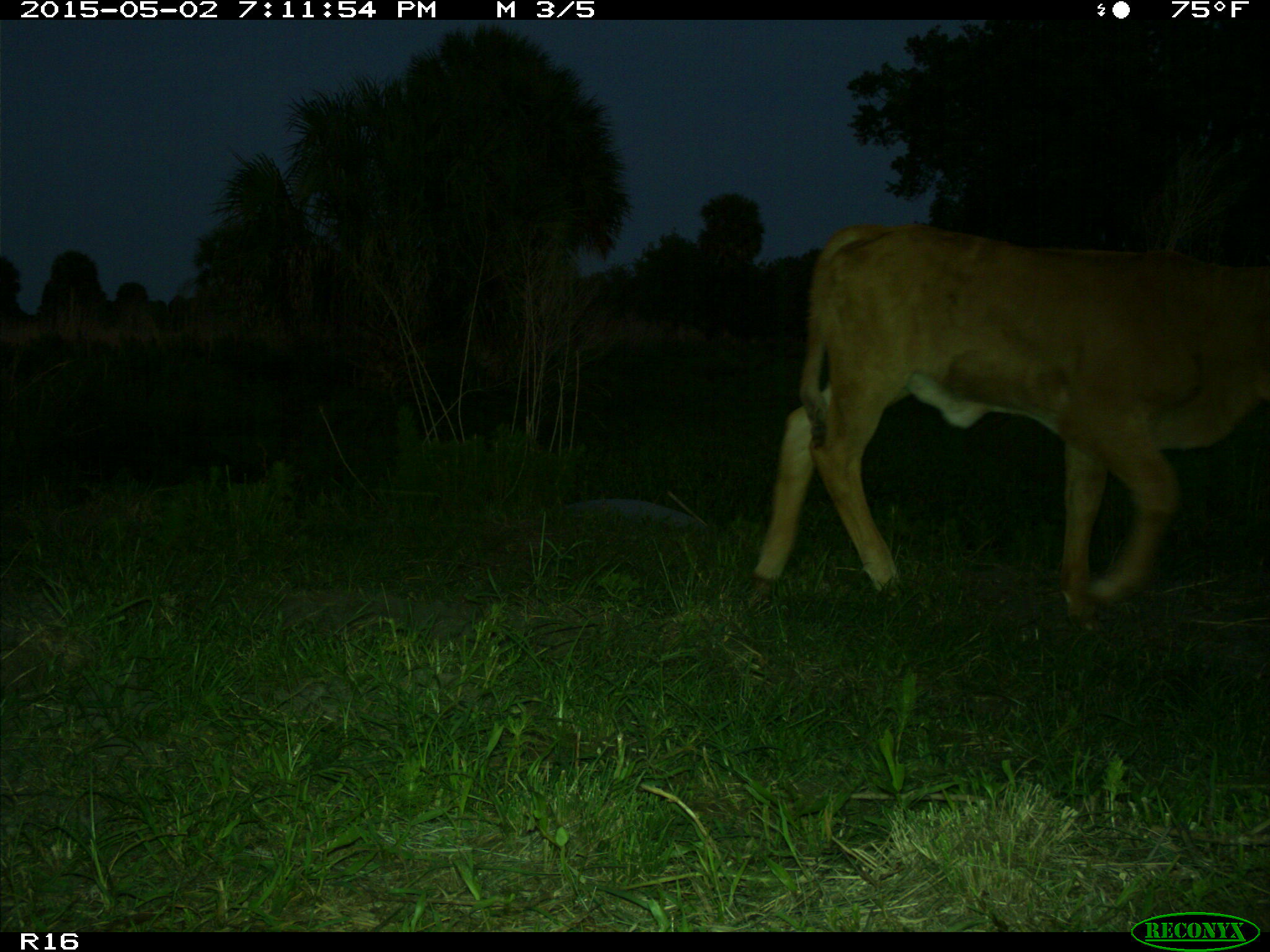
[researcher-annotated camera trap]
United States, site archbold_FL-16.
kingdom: Animalia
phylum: Chordata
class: Mammalia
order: Artiodactyla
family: Bovidae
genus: Bos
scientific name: Bos taurus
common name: domestic cow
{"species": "Bos taurus (domestic cow)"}